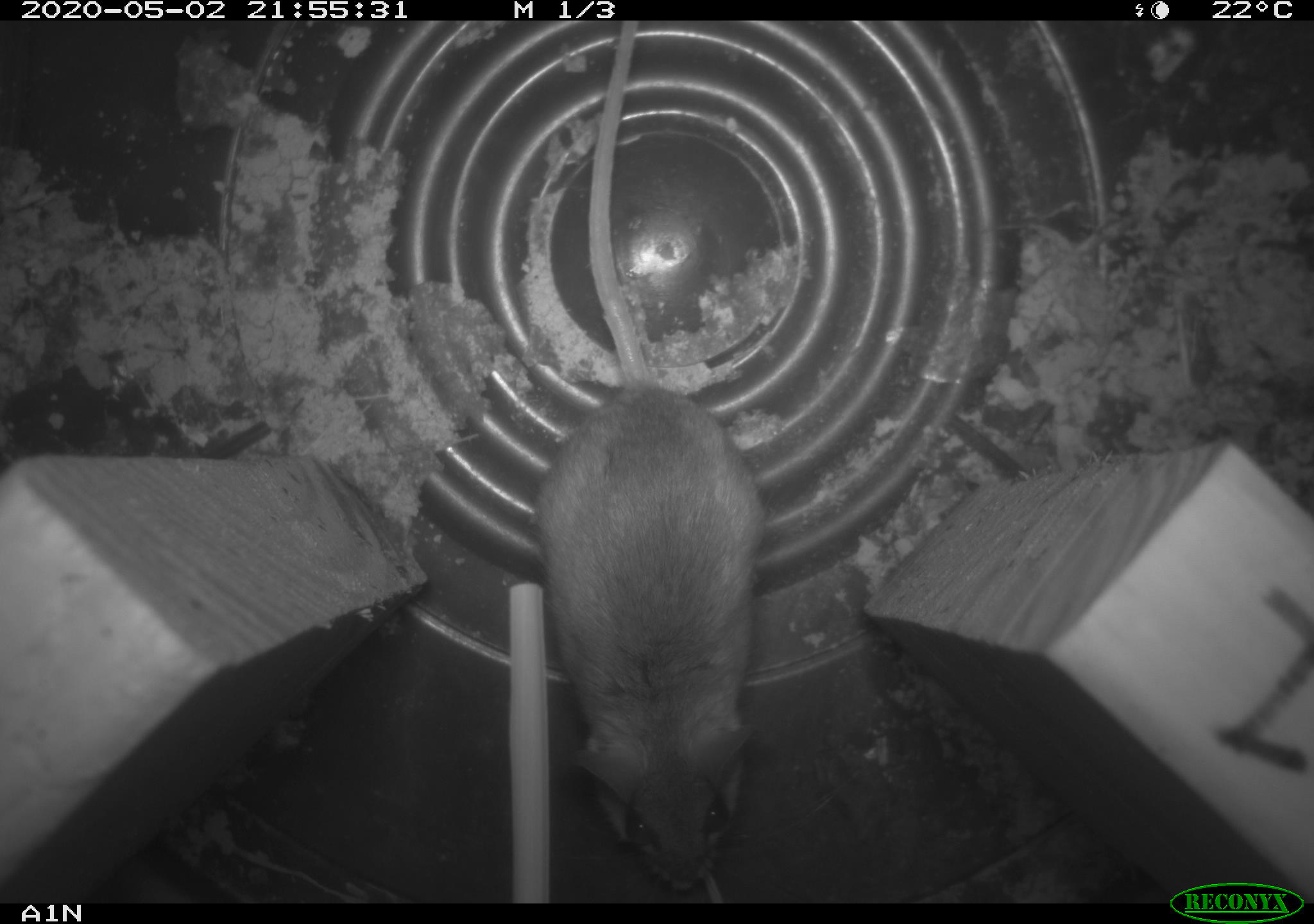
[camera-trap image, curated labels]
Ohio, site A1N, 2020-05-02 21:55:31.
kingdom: Animalia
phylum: Chordata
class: Mammalia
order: Rodentia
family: Cricetidae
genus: Peromyscus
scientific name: Peromyscus leucopus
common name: white-footed mouse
White-footed mouse (Peromyscus leucopus).